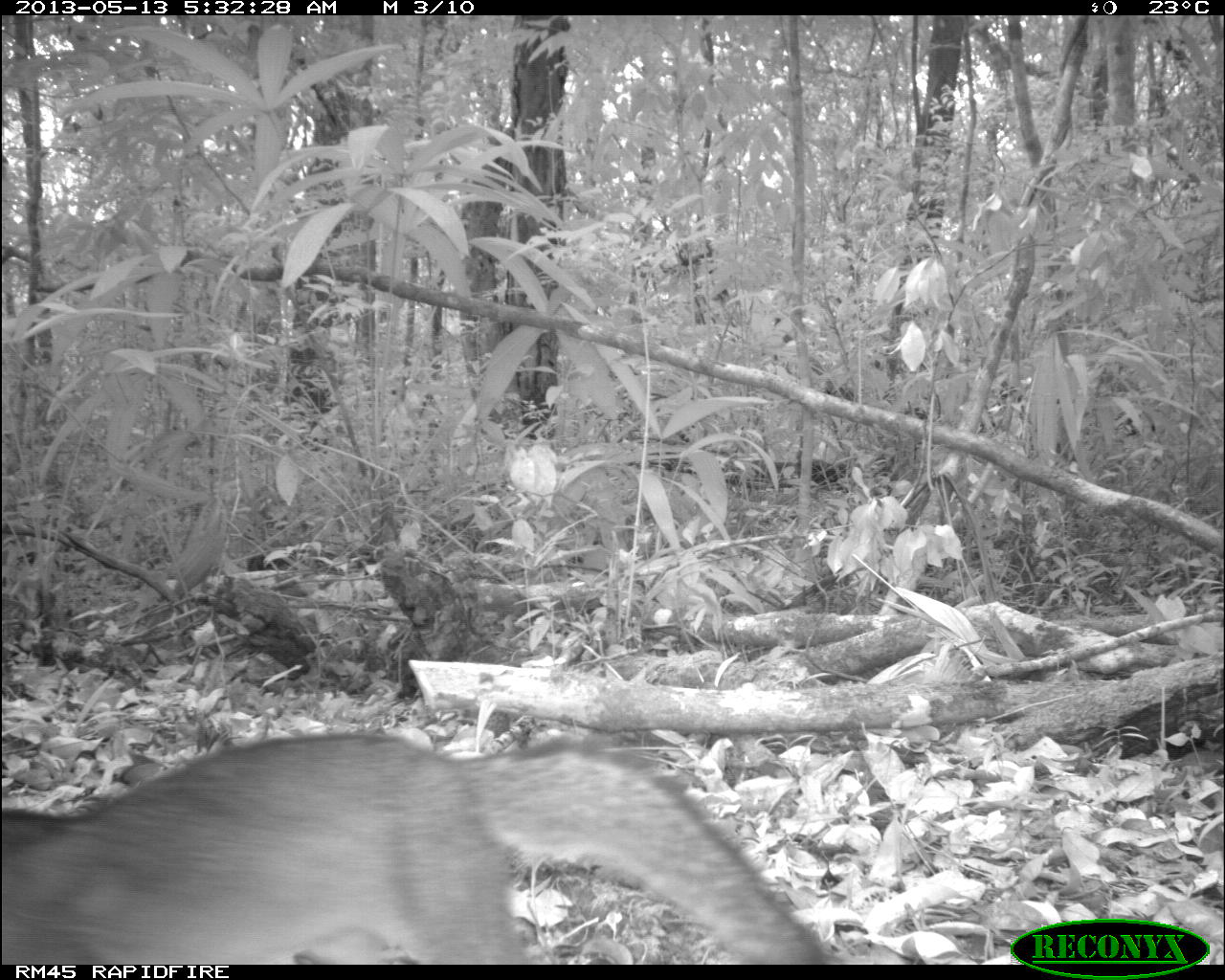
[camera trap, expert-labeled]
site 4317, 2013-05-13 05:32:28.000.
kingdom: Animalia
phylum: Chordata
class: Mammalia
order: Carnivora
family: Canidae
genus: Urocyon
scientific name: Urocyon cinereoargenteus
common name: gray fox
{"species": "Urocyon cinereoargenteus (gray fox)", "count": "1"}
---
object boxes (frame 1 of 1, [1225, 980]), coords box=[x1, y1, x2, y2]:
urocyon cinereoargenteus: box=[2, 730, 843, 965]